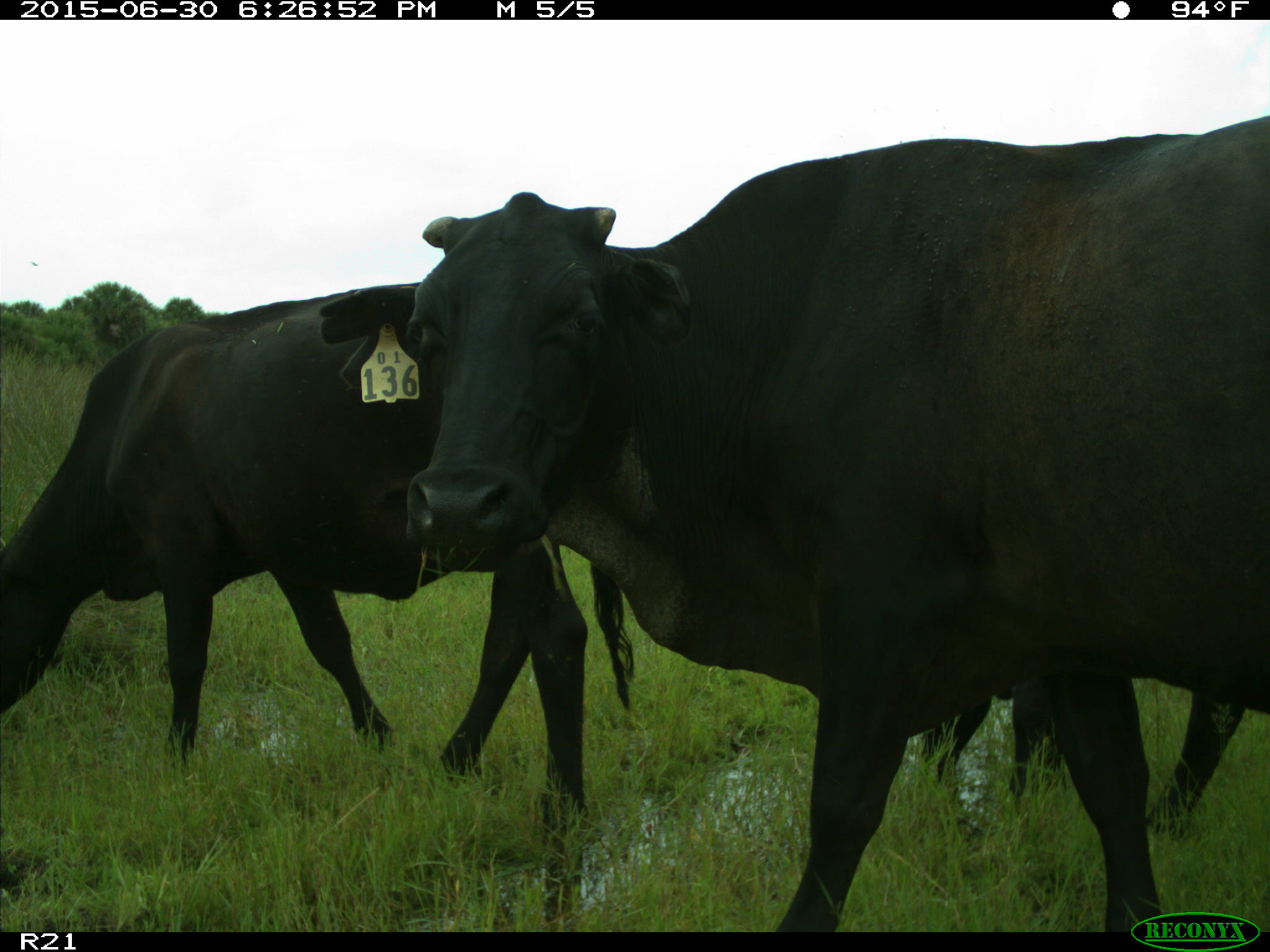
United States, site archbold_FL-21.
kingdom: Animalia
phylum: Chordata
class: Mammalia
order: Artiodactyla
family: Bovidae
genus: Bos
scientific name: Bos taurus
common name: domestic cow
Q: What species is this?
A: Bos taurus (domestic cow).